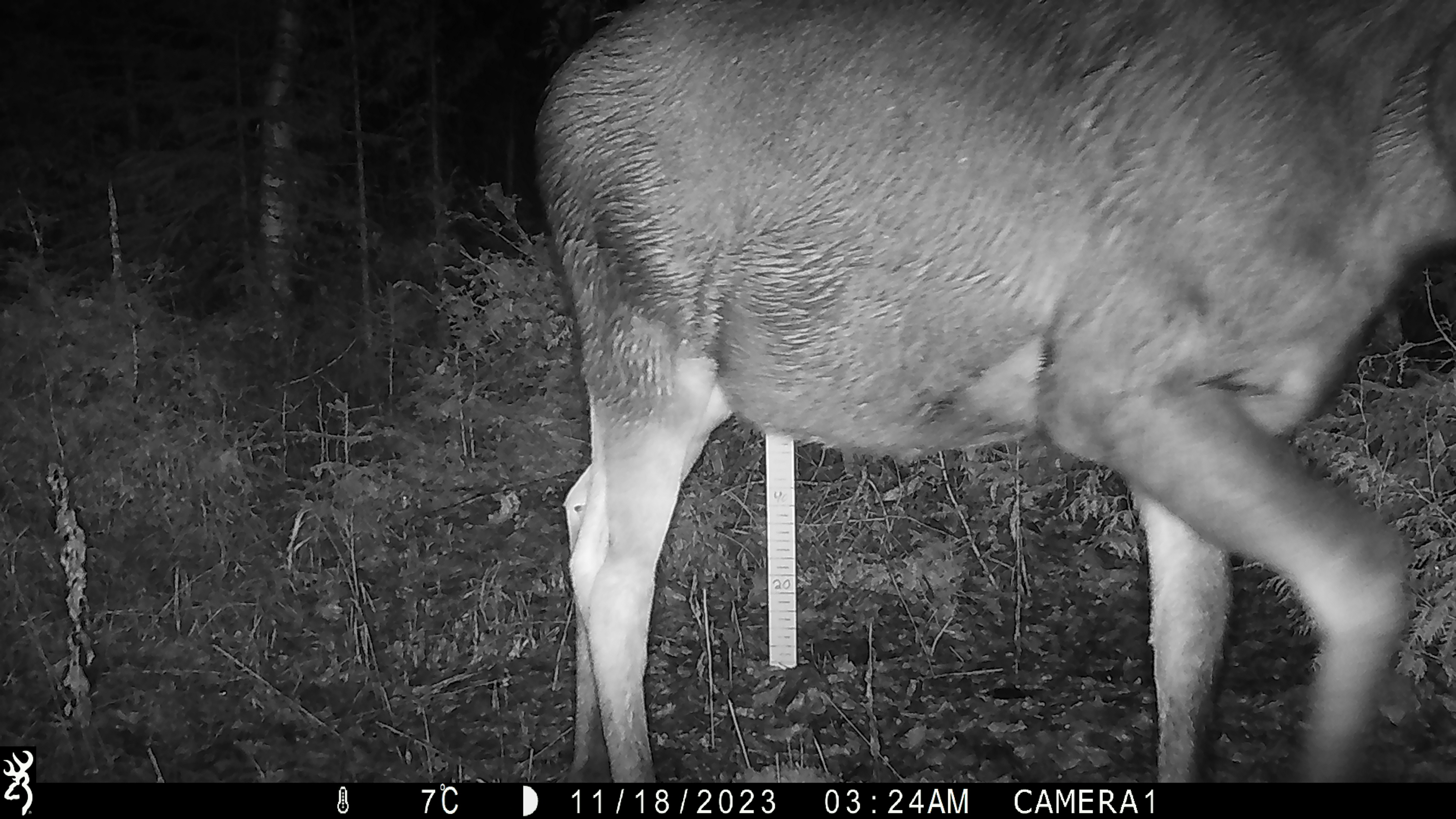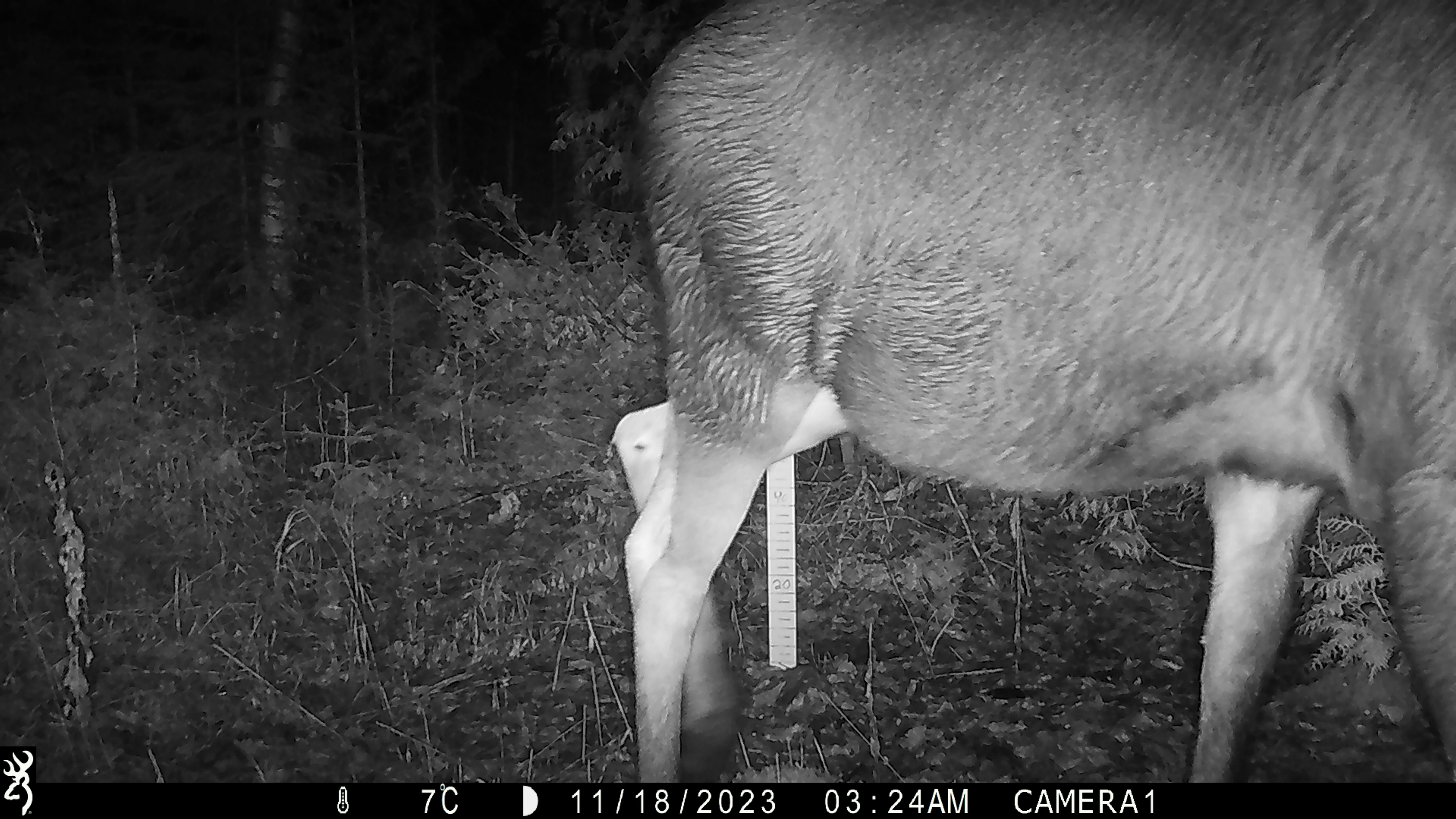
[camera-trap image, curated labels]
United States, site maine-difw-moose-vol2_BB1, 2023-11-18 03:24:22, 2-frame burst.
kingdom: Animalia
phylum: Chordata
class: Mammalia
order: Artiodactyla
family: Cervidae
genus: Alces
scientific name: Alces alces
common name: moose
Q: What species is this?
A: Moose (Alces alces).